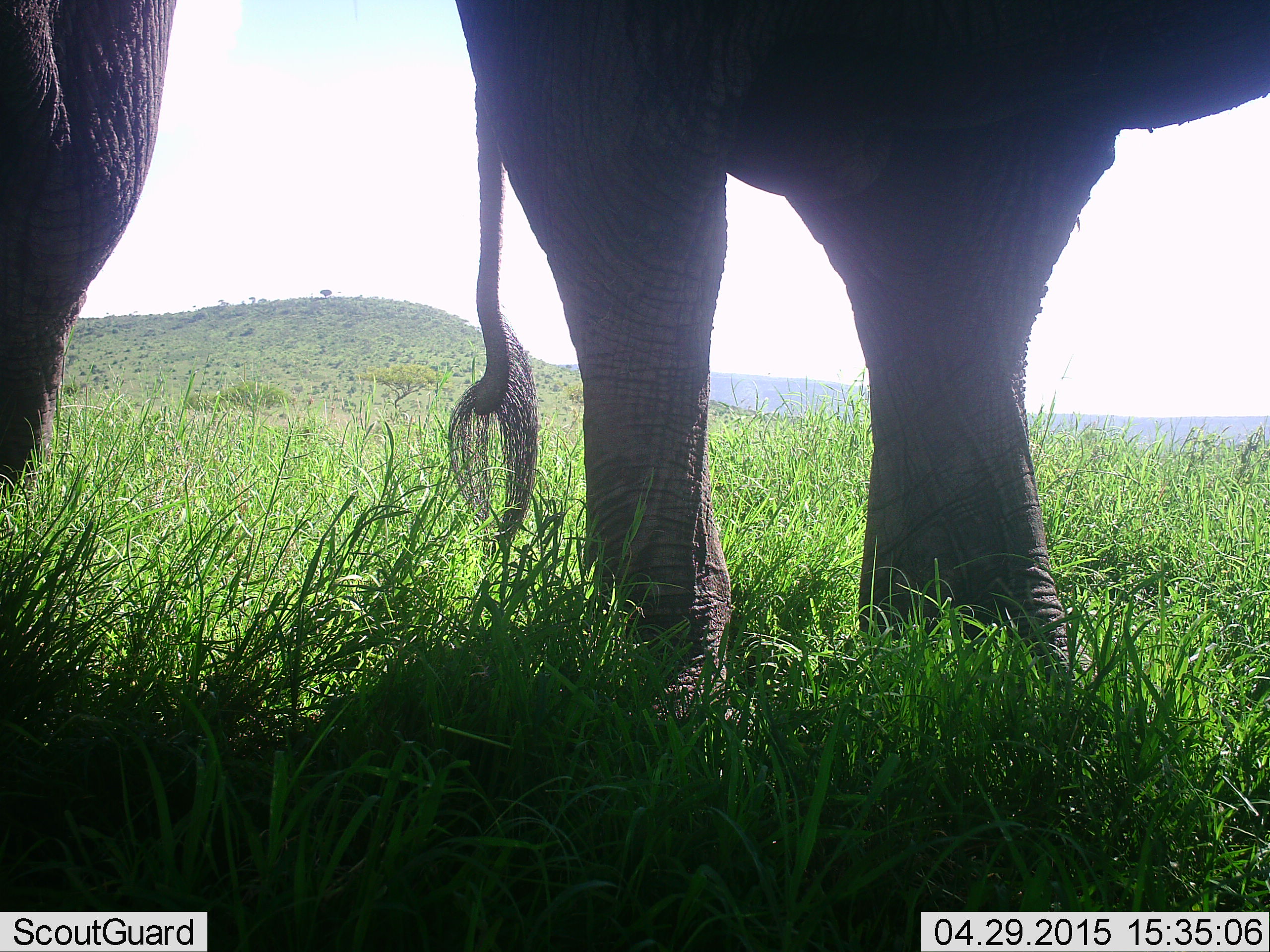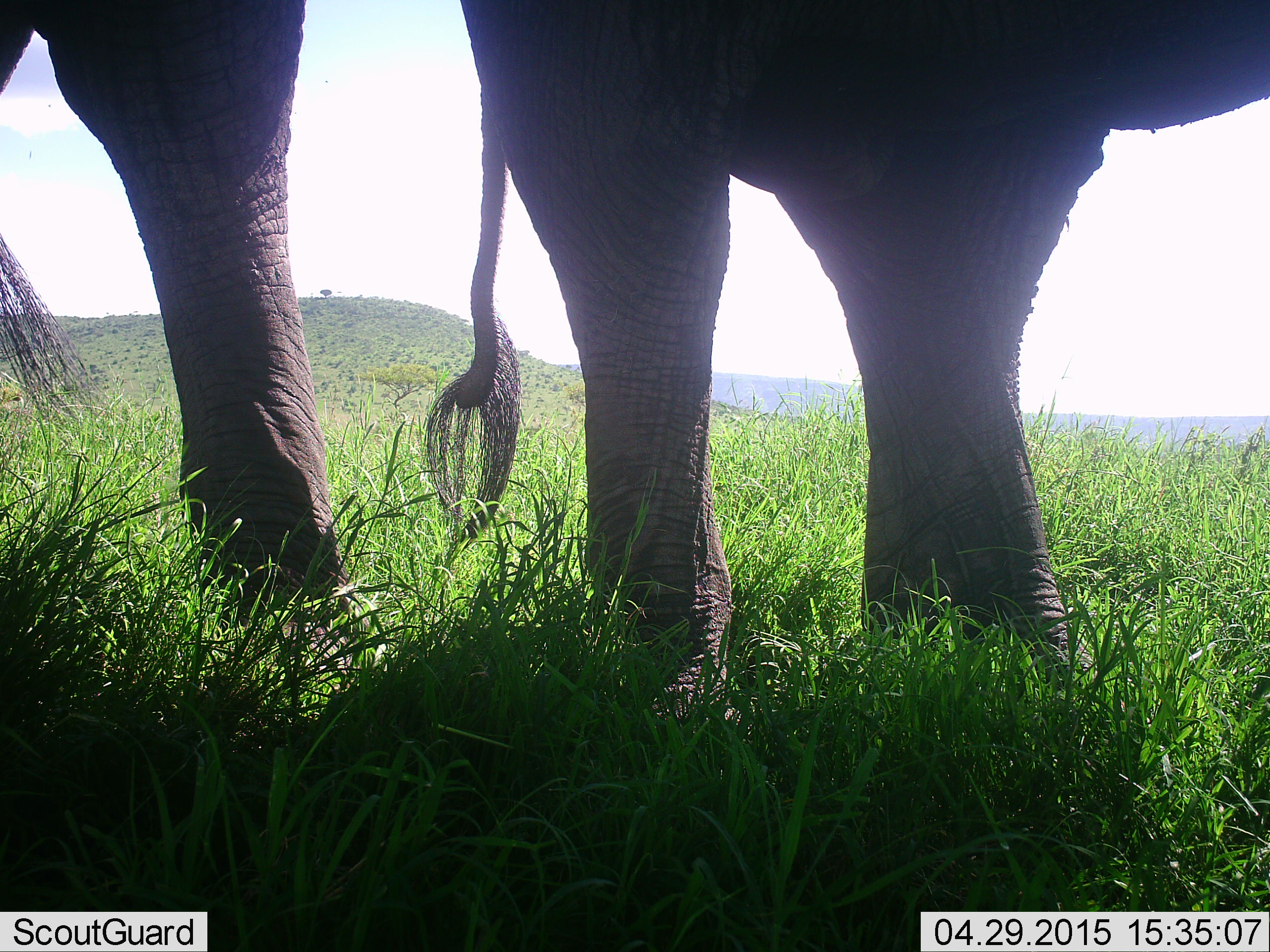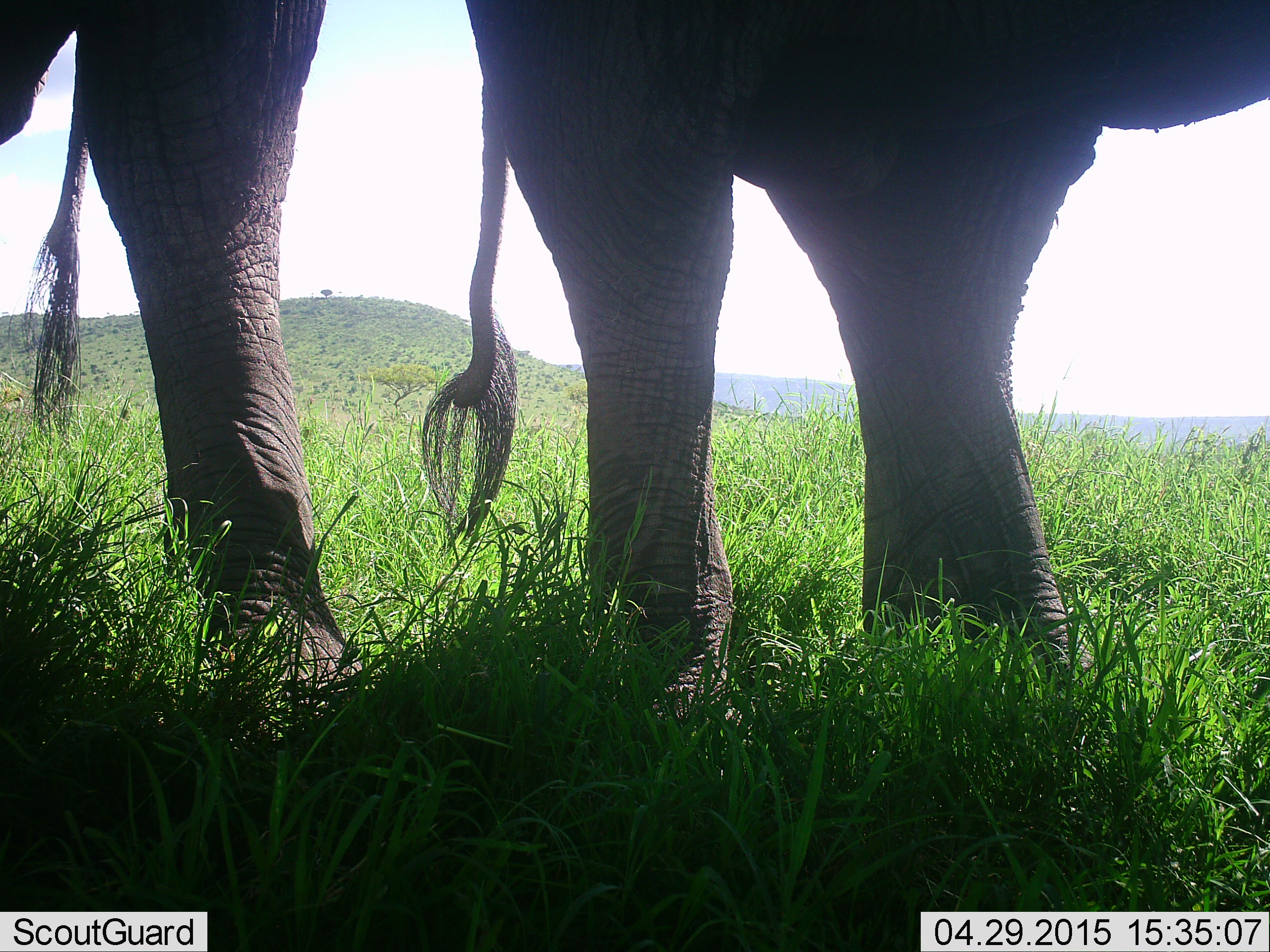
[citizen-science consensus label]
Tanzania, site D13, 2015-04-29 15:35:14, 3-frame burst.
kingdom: Animalia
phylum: Chordata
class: Mammalia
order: Proboscidea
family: Elephantidae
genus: Loxodonta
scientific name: Loxodonta africana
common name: african bush elephant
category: elephant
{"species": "elephant (african bush elephant) (Loxodonta africana)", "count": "2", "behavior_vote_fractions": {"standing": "80%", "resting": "0%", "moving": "40%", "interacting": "0%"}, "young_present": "0%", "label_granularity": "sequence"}